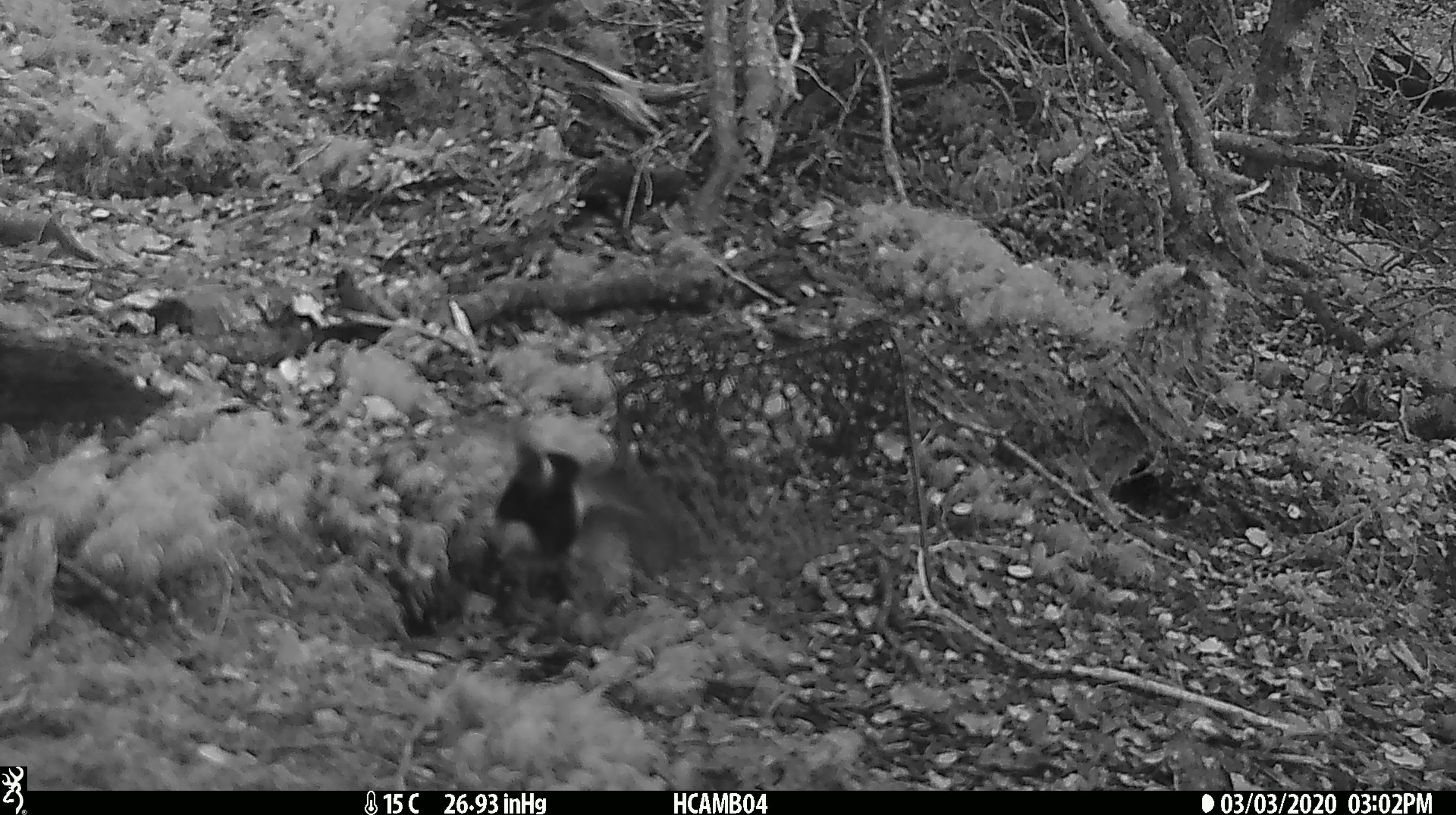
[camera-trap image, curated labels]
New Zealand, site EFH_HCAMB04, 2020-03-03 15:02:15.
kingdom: Animalia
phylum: Chordata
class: Aves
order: Passeriformes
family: Petroicidae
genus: Petroica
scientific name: Petroica macrocephala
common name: tomtit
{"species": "tomtit (Petroica macrocephala)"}